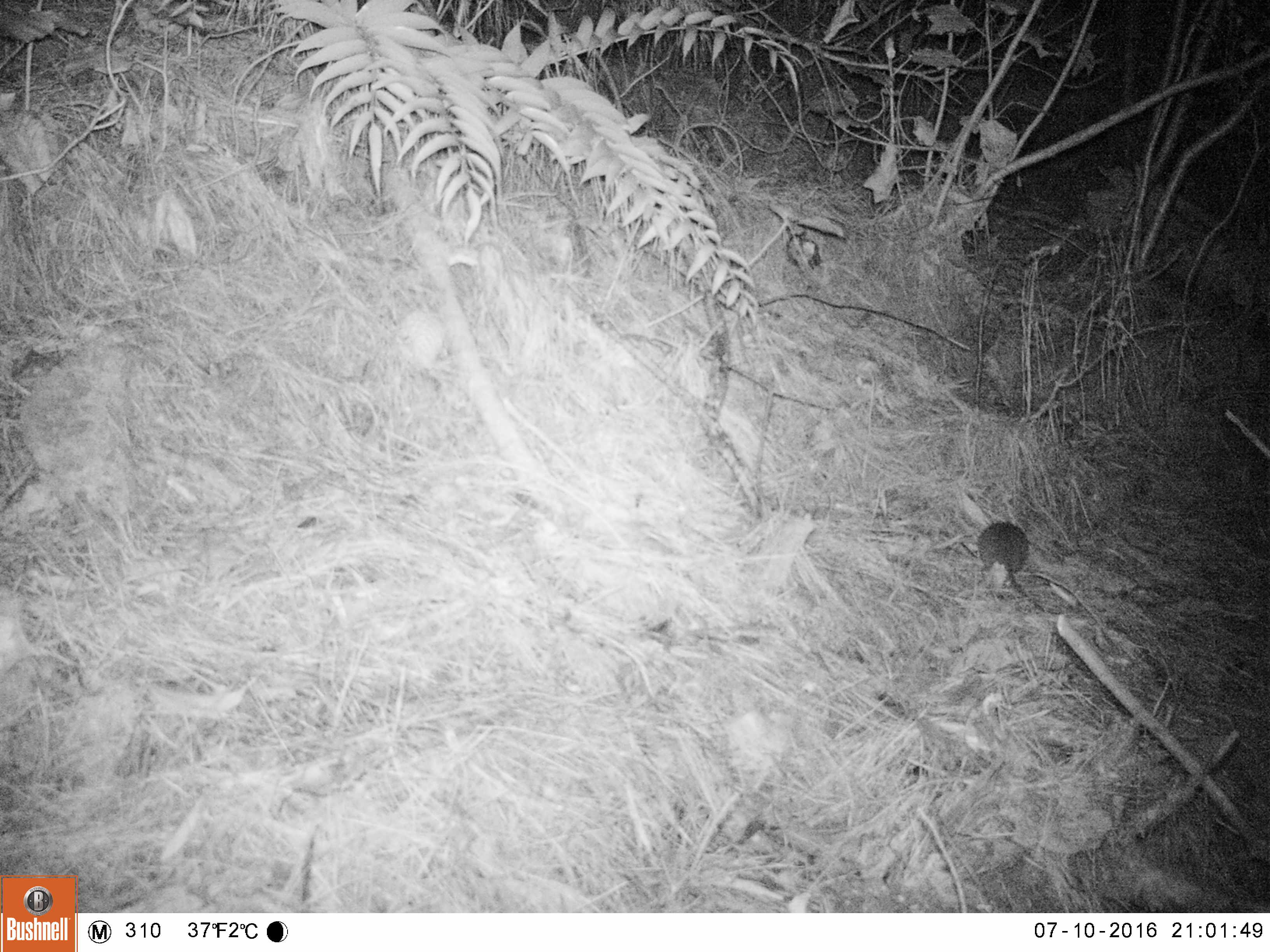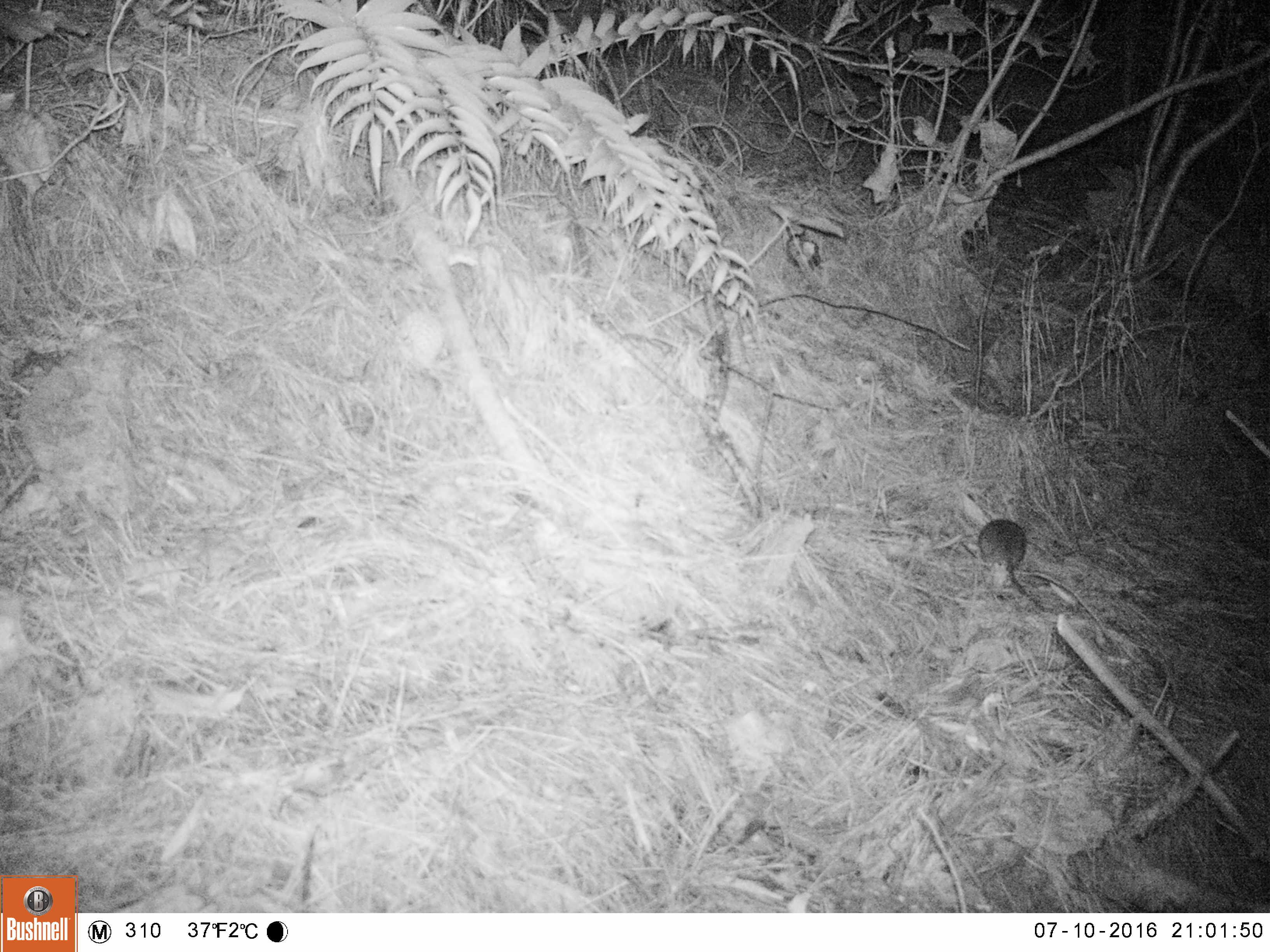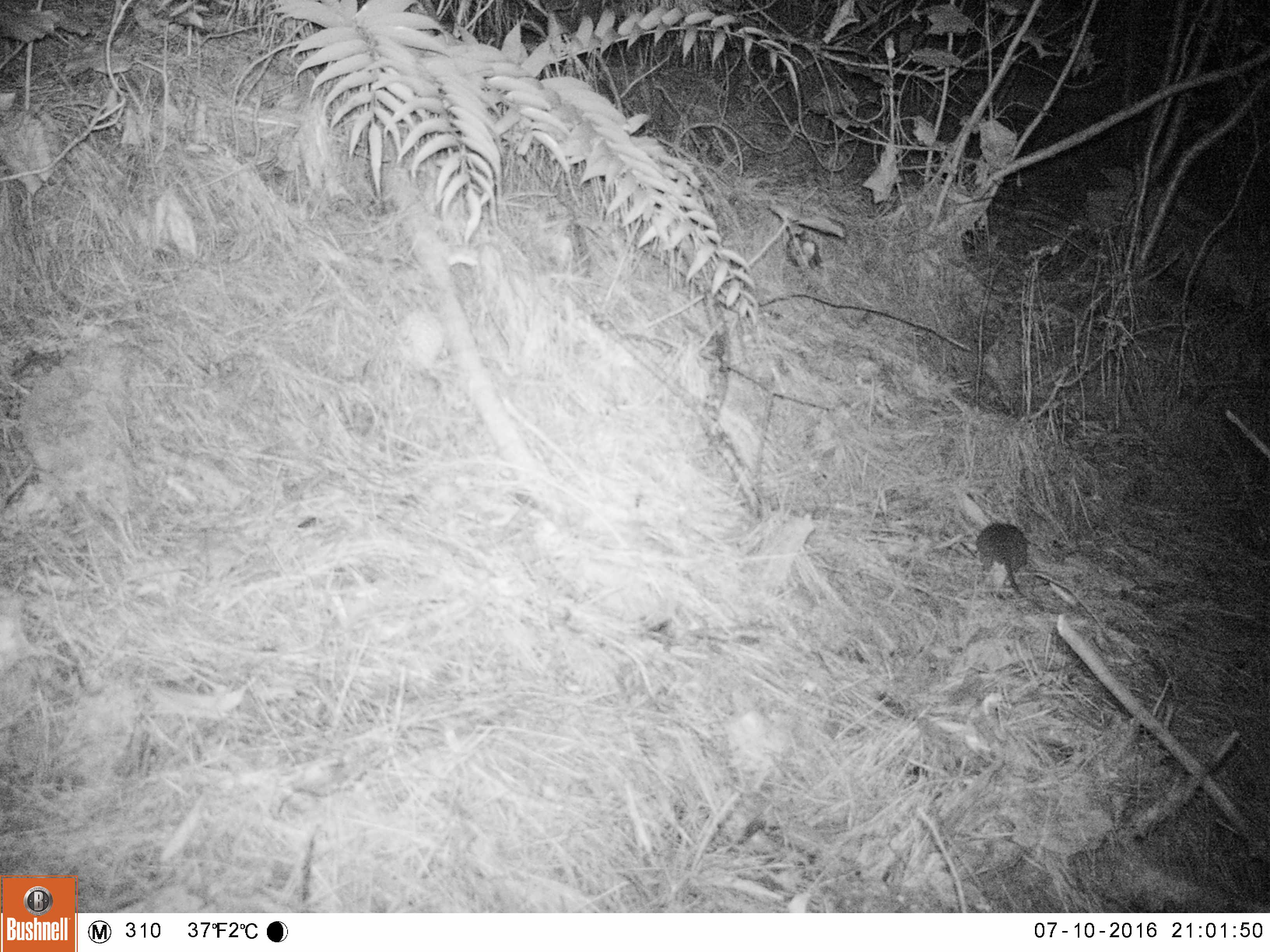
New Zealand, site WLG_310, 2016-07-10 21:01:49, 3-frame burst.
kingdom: Animalia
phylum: Chordata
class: Mammalia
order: Rodentia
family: Muridae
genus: Rattus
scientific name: Rattus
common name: rat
Rat (Rattus).